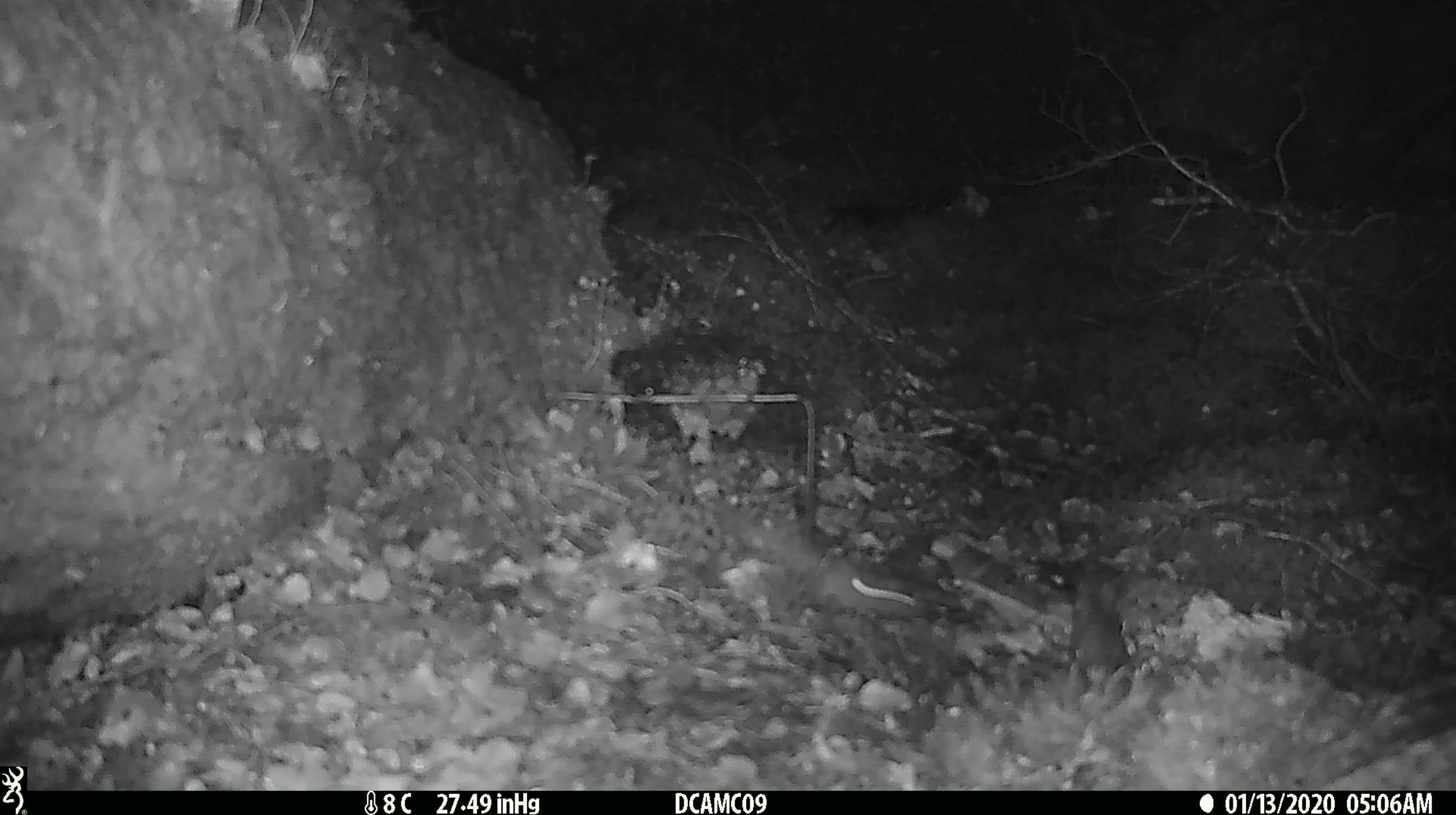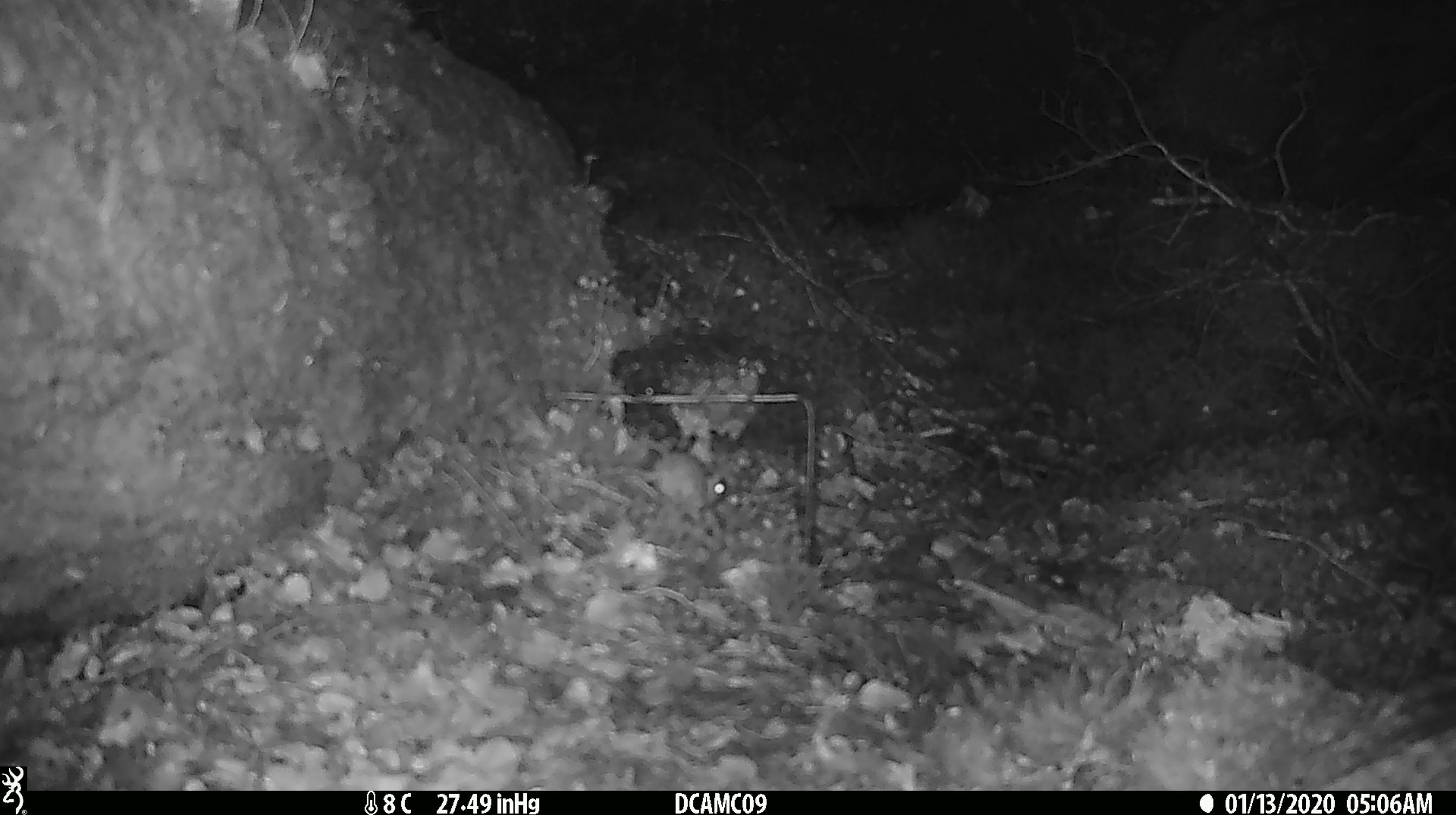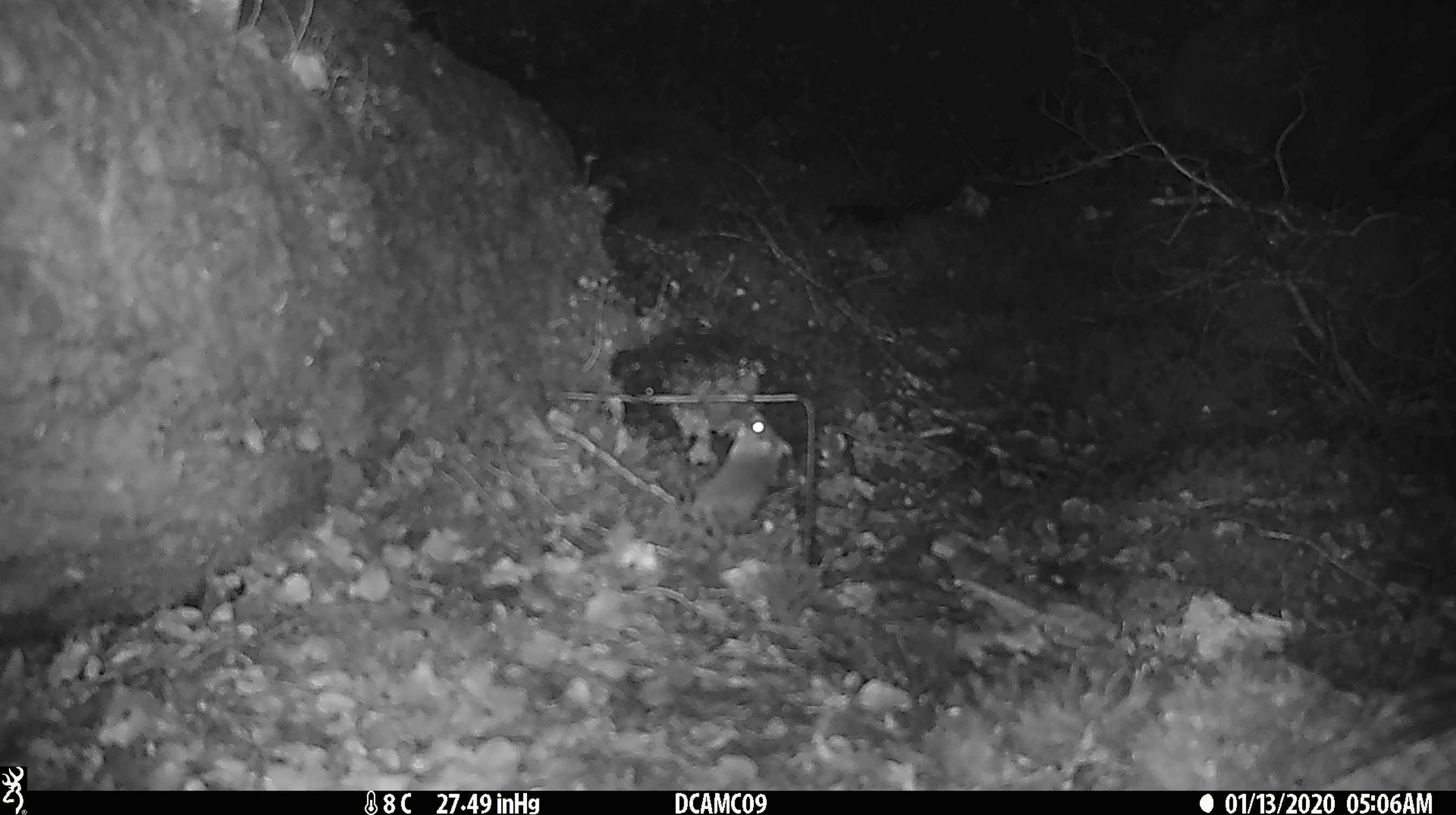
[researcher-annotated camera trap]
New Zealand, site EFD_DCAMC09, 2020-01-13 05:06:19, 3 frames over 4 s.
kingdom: Animalia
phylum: Chordata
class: Mammalia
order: Rodentia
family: Muridae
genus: Mus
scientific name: Mus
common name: mouse